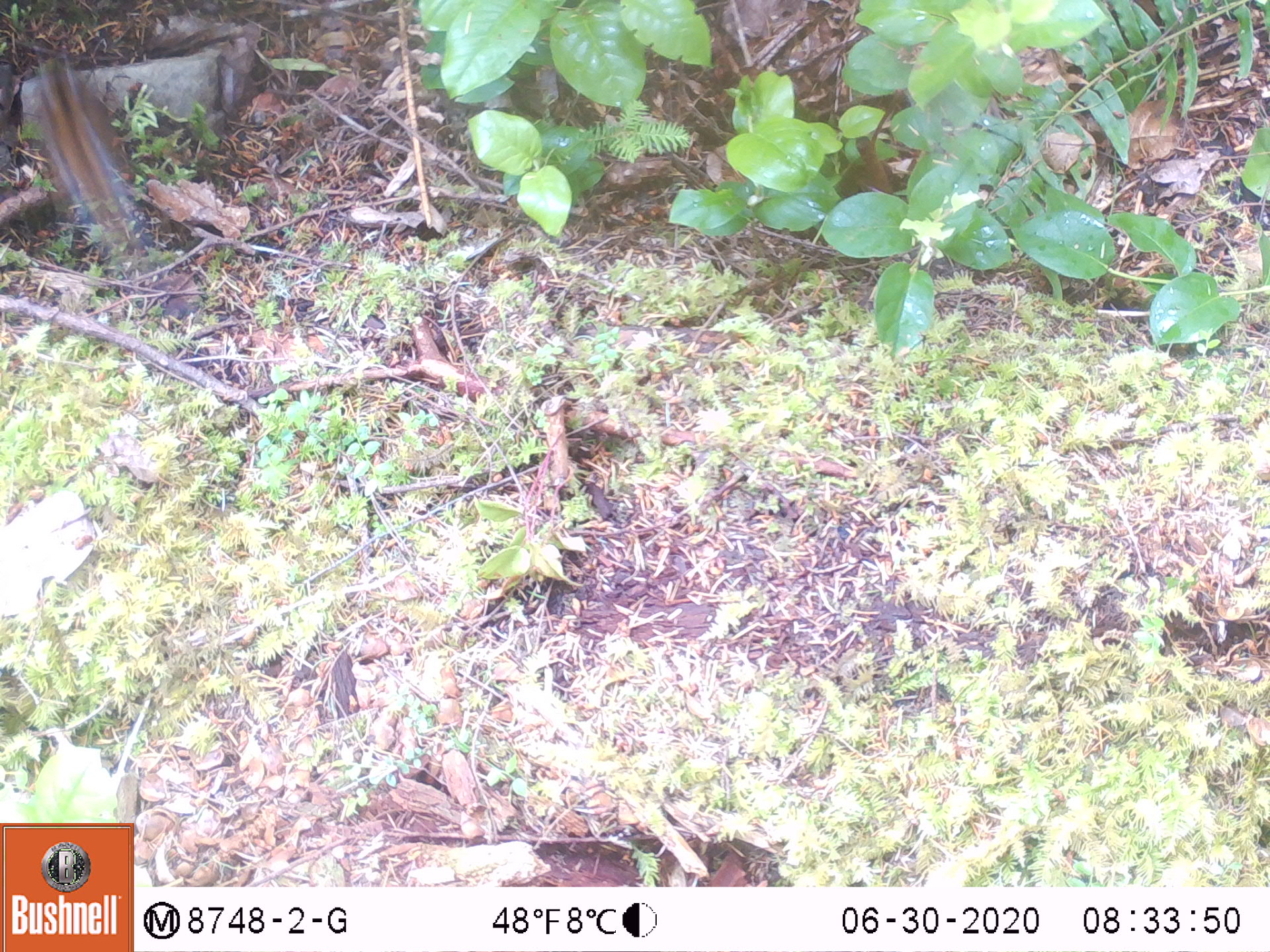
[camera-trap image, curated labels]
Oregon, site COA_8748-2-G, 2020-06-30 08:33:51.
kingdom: Animalia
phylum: Chordata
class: Mammalia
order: Rodentia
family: Sciuridae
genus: Neotamias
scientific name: Neotamias townsendii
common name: townsend's chipmunk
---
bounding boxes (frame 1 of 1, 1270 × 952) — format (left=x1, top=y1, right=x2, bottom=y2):
townsend's chipmunk: (left=16, top=45, right=150, bottom=258)